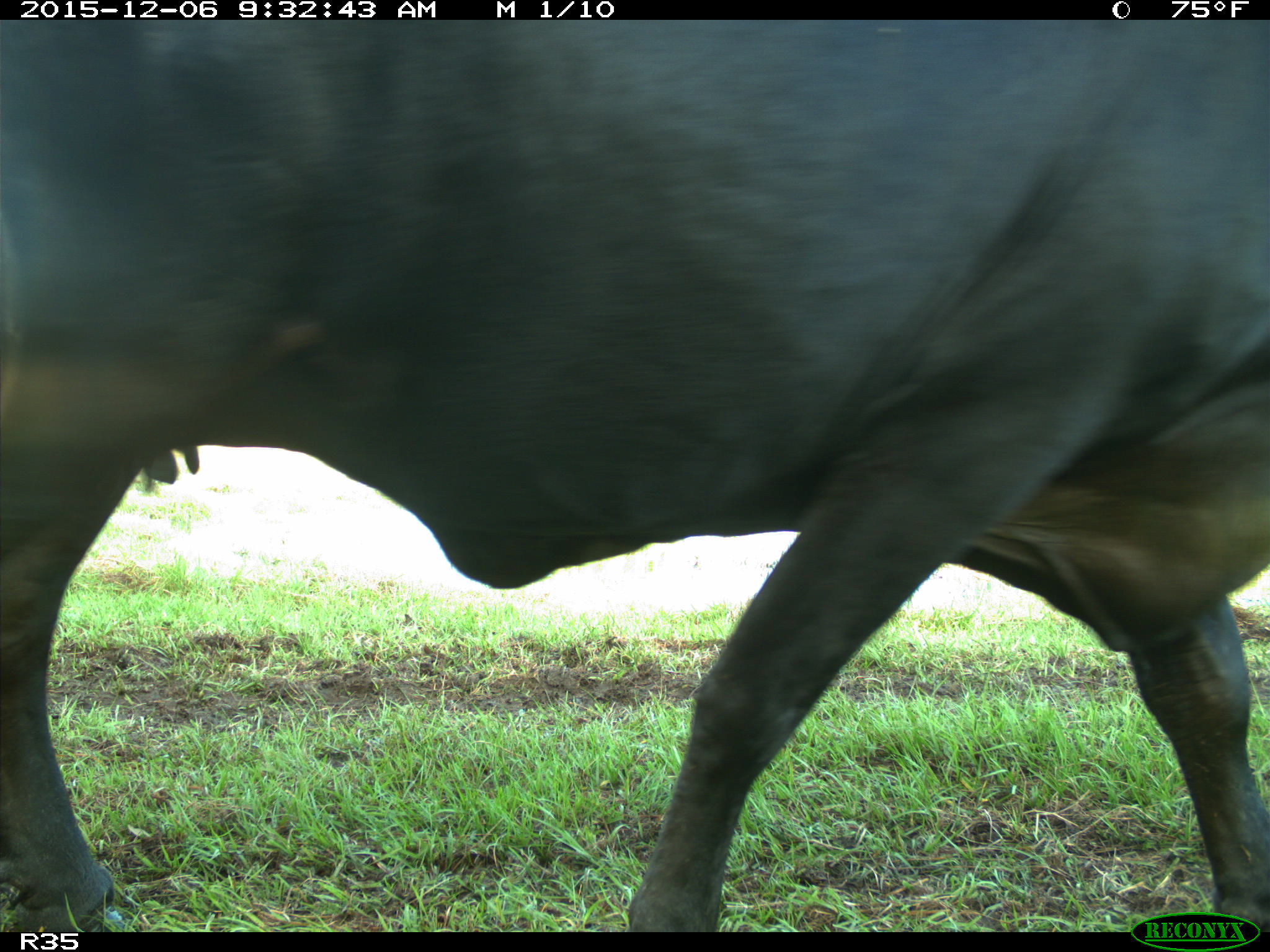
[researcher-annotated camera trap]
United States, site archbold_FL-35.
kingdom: Animalia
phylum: Chordata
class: Mammalia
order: Artiodactyla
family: Bovidae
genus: Bos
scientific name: Bos taurus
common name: domestic cow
Bos taurus (domestic cow).